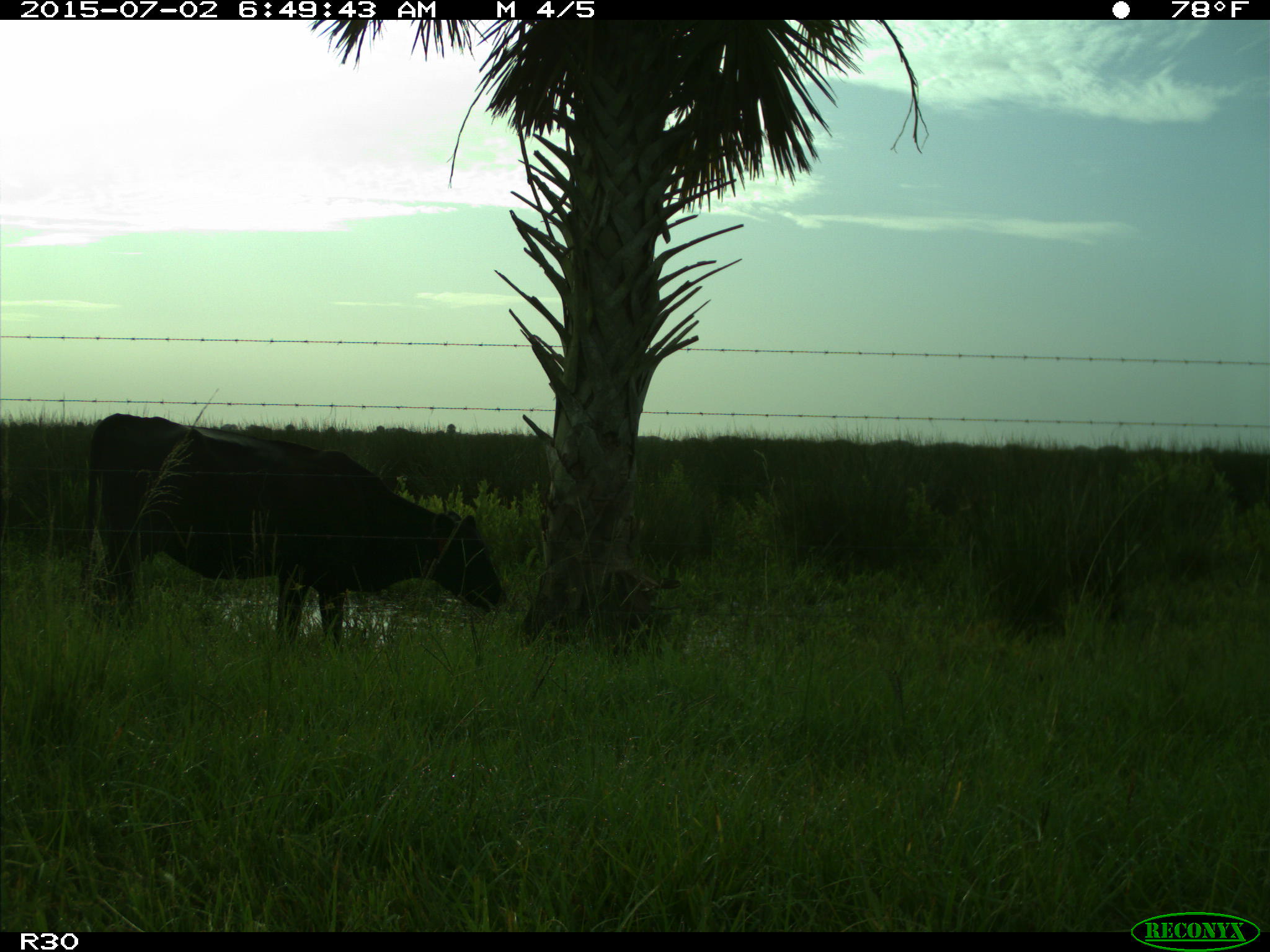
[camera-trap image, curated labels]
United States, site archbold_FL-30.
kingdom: Animalia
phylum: Chordata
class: Mammalia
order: Artiodactyla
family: Bovidae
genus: Bos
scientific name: Bos taurus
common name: domestic cow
Bos taurus (domestic cow).